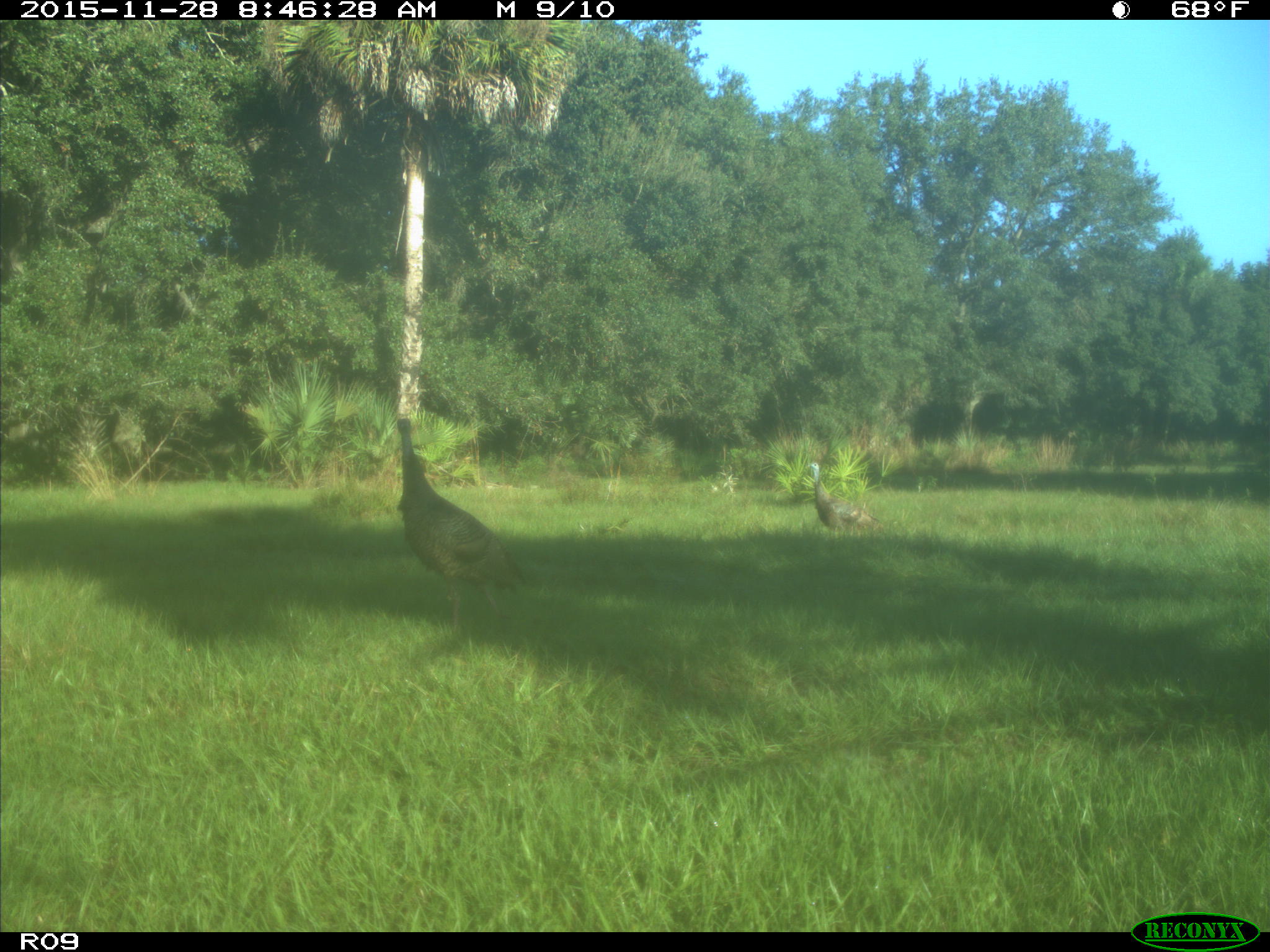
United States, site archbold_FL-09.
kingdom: Animalia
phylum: Chordata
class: Aves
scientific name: Aves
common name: birds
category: unidentified bird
Unidentified bird (birds) (Aves).